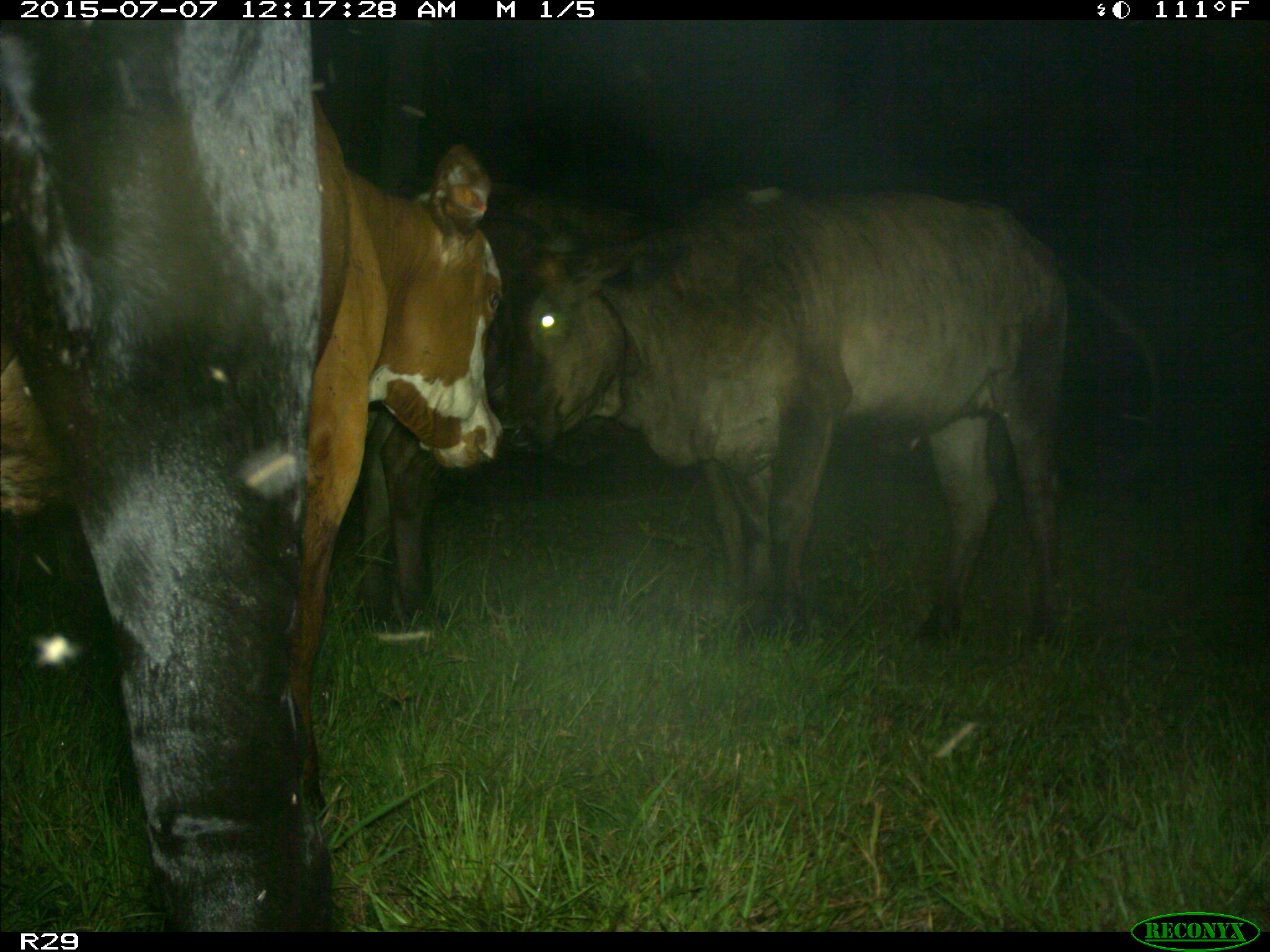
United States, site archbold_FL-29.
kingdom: Animalia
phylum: Chordata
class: Mammalia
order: Artiodactyla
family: Bovidae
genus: Bos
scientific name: Bos taurus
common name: domestic cow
Bos taurus (domestic cow).